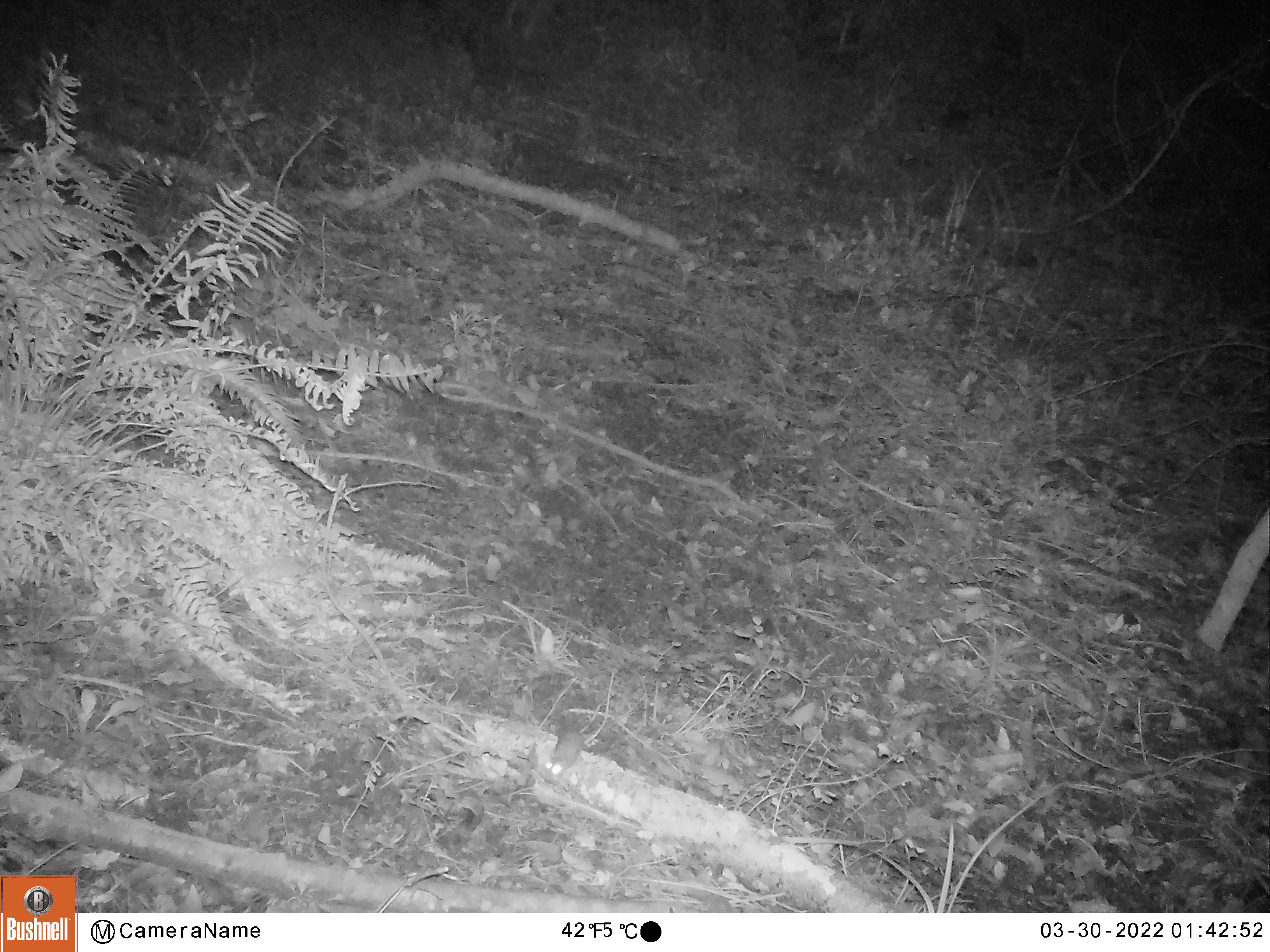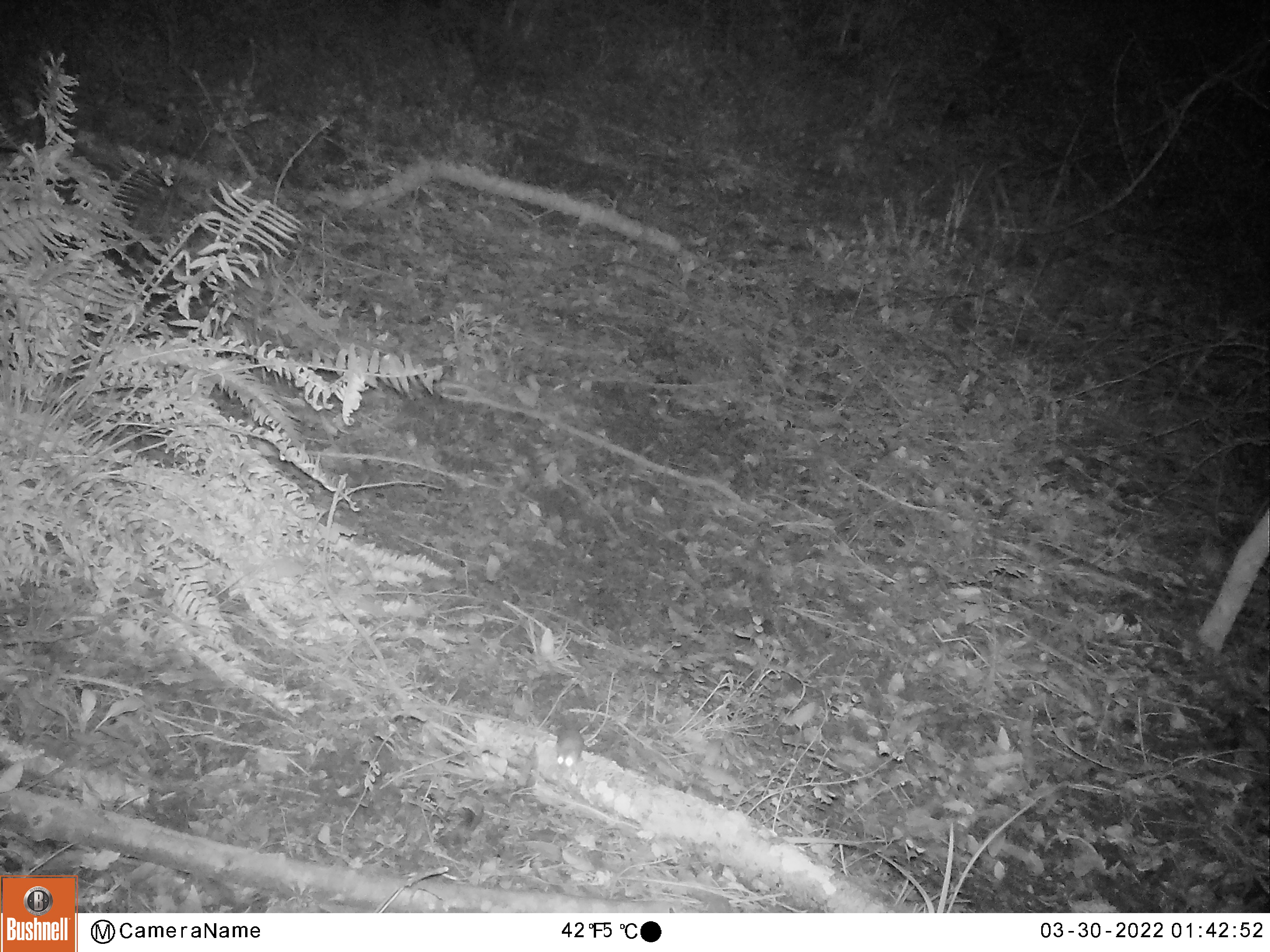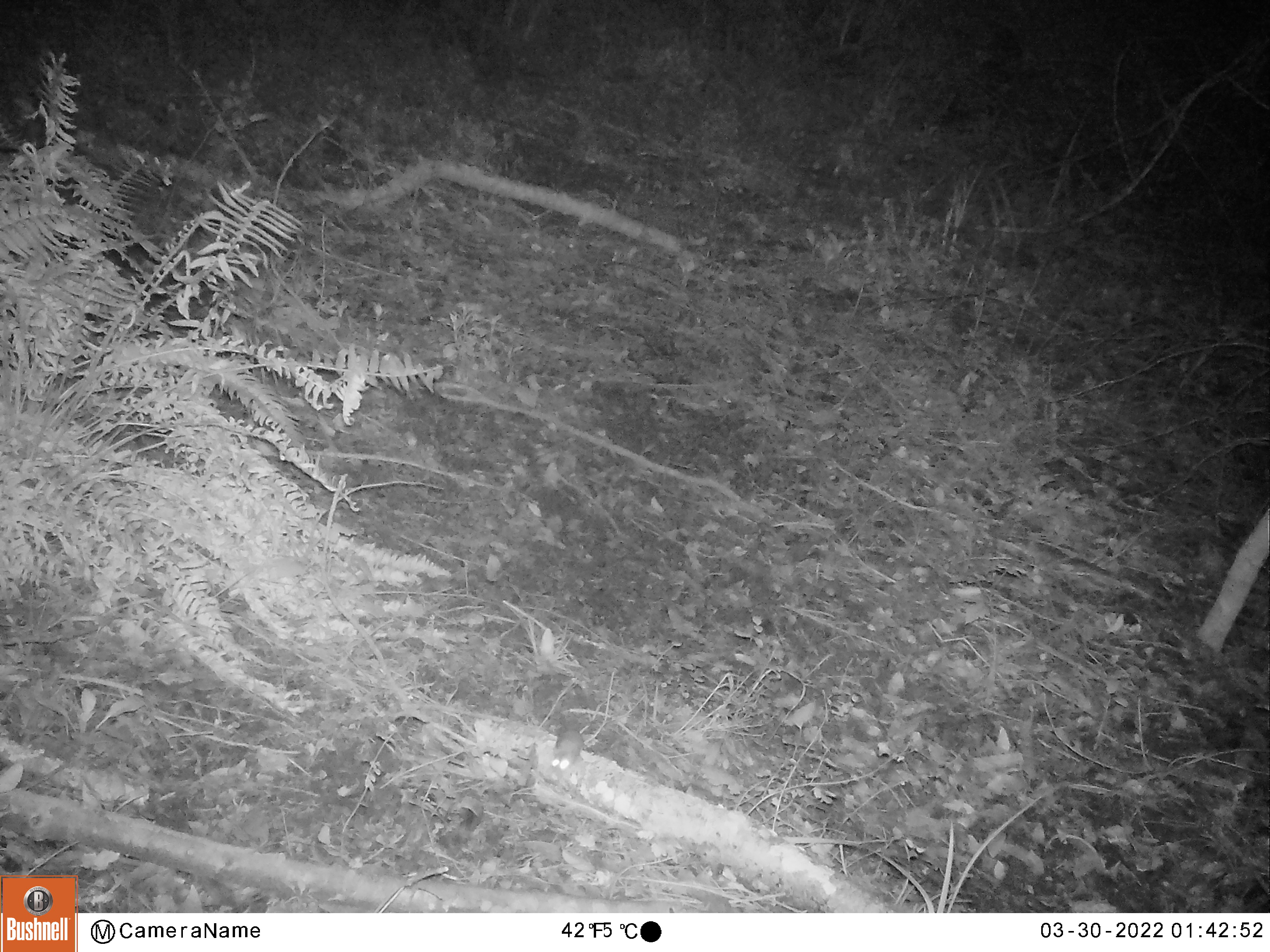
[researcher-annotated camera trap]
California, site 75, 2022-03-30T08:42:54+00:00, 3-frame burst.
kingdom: Animalia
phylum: Chordata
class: Mammalia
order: Rodentia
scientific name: Rodentia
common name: mouse or rat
Mouse or rat (Rodentia).